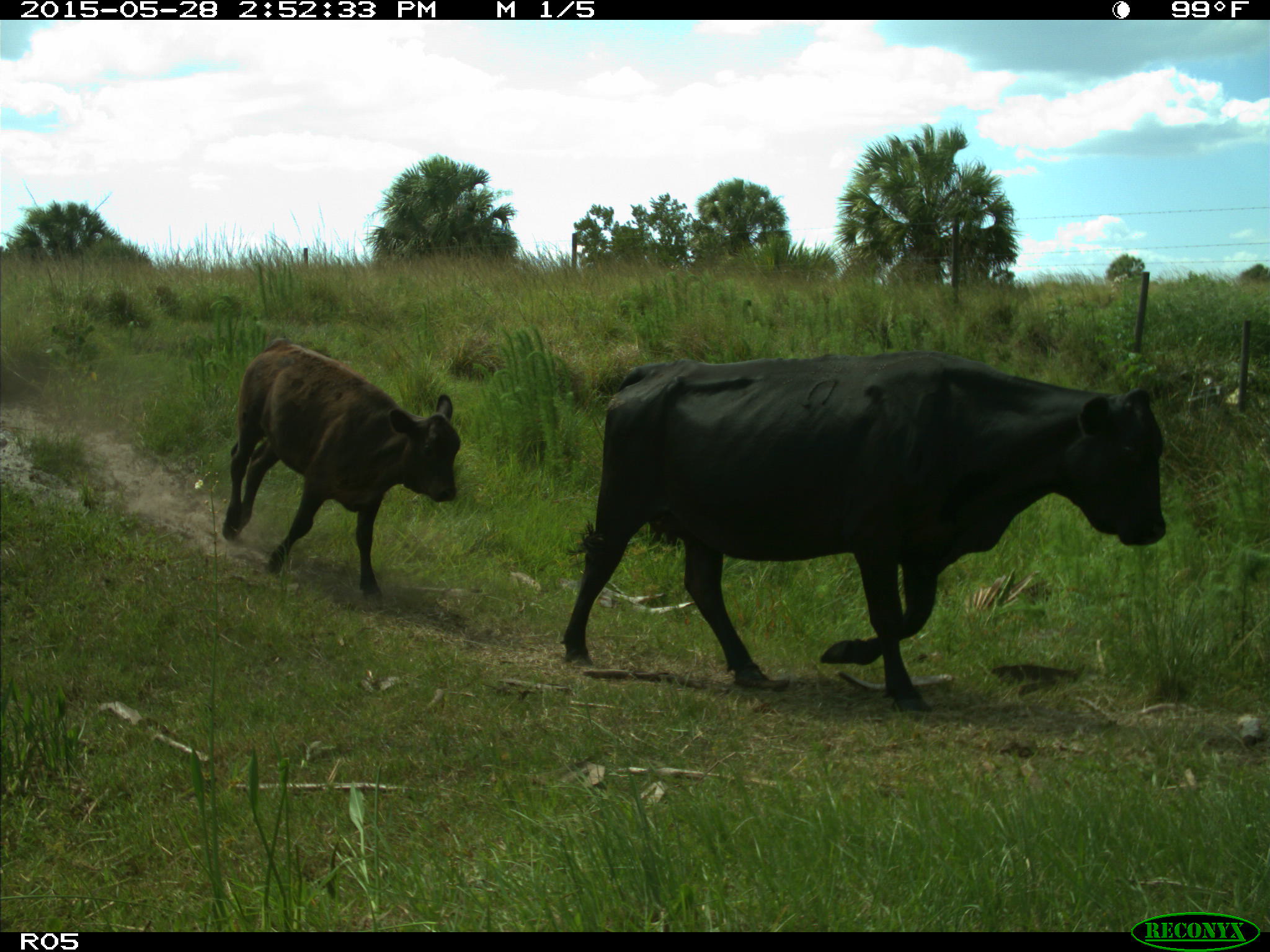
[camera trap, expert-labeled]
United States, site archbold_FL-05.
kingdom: Animalia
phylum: Chordata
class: Mammalia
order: Artiodactyla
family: Bovidae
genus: Bos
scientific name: Bos taurus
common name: domestic cow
Bos taurus (domestic cow).